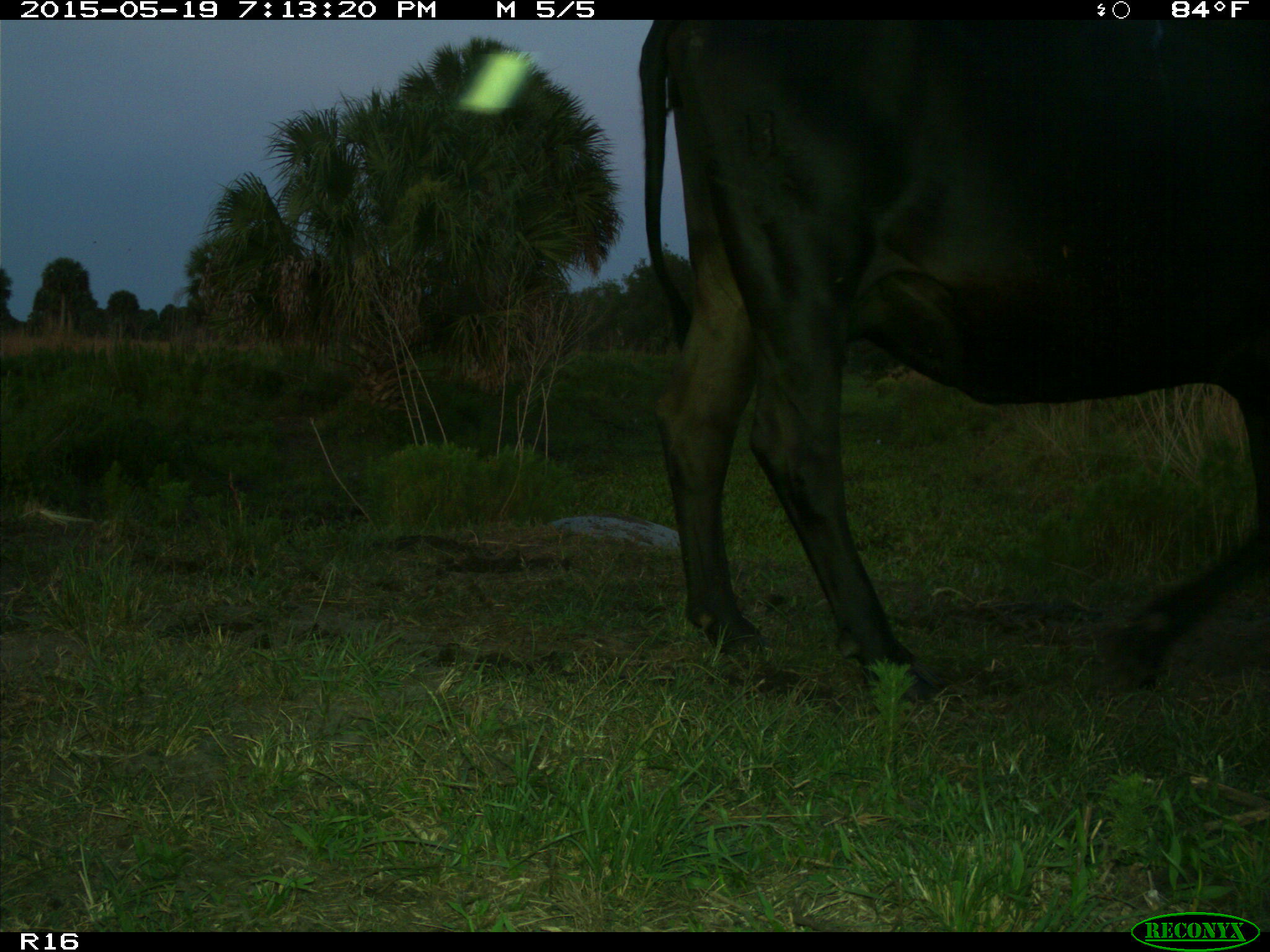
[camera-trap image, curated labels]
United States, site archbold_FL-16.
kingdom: Animalia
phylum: Chordata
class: Mammalia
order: Artiodactyla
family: Bovidae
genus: Bos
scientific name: Bos taurus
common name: domestic cow